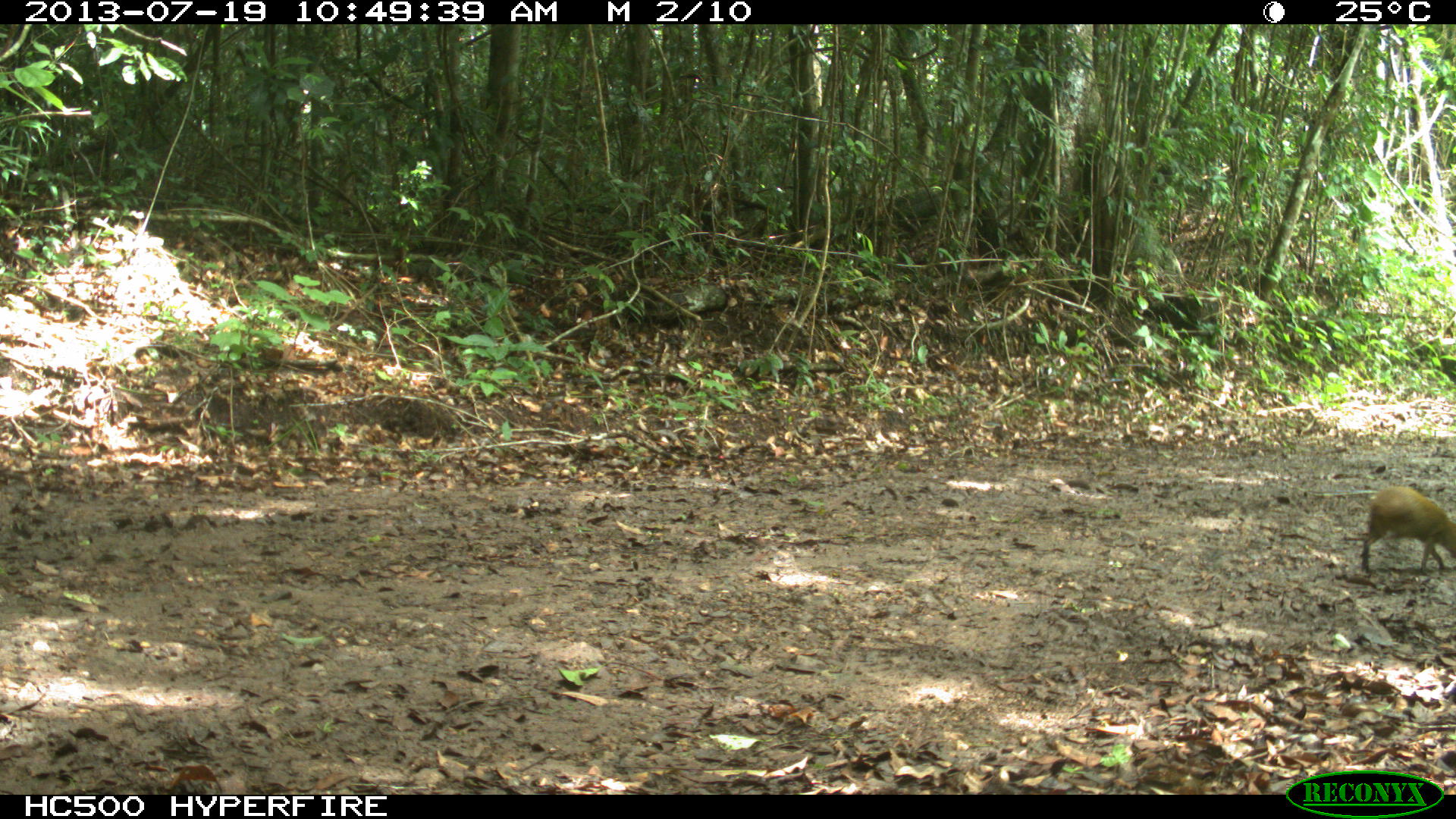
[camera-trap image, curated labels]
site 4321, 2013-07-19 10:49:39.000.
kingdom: Animalia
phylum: Chordata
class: Mammalia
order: Rodentia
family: Dasyproctidae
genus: Dasyprocta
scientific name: Dasyprocta punctata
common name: central american agouti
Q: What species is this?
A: Dasyprocta punctata (central american agouti).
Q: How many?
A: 1.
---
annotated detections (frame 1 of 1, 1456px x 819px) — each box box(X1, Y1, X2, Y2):
dasyprocta punctata: box(1358, 483, 1456, 574)